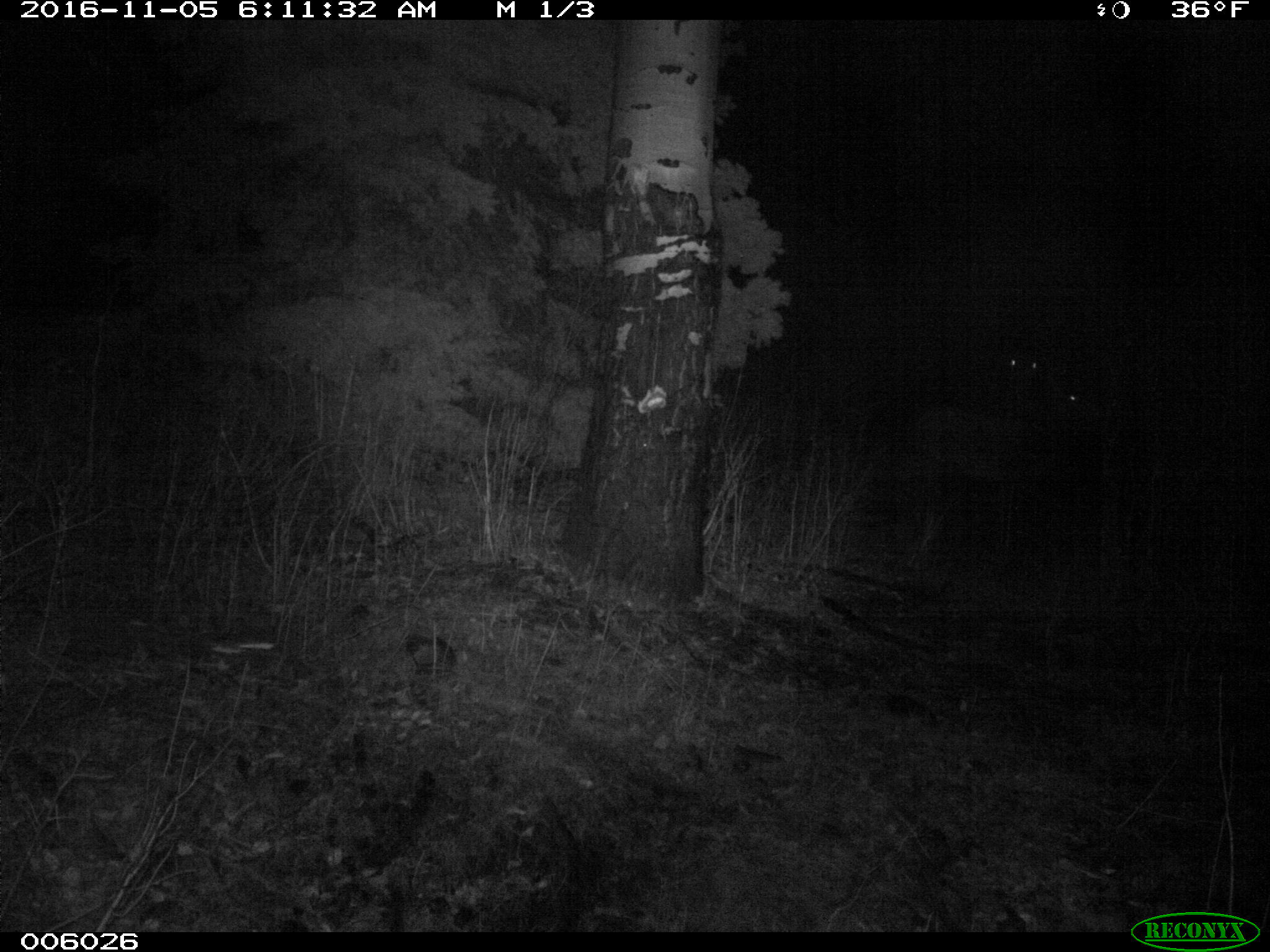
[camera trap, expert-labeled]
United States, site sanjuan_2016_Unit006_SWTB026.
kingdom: Animalia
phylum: Chordata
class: Mammalia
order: Artiodactyla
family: Cervidae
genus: Cervus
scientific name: Cervus elaphus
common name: red deer